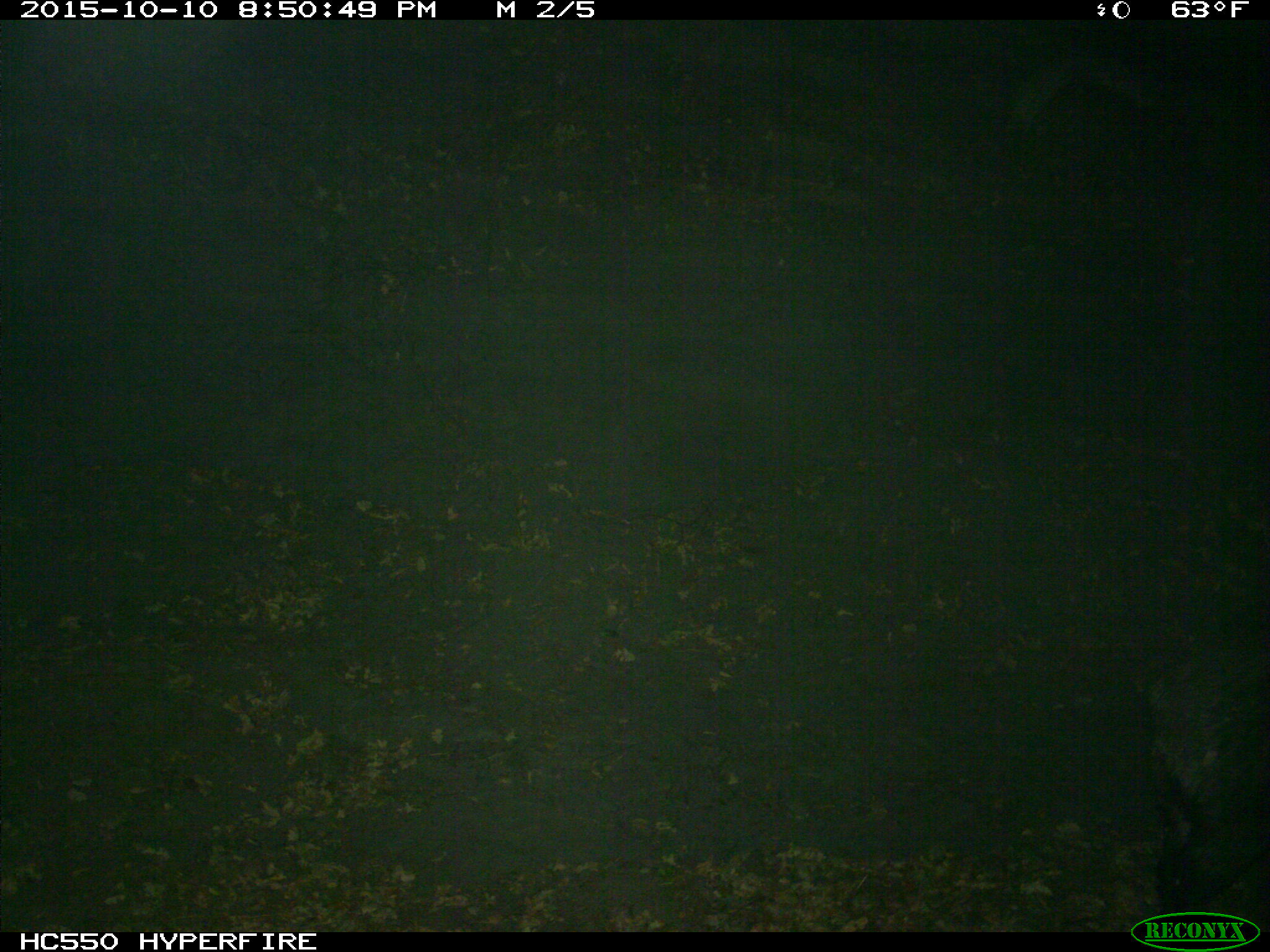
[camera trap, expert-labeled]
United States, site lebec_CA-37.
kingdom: Animalia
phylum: Chordata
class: Mammalia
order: Artiodactyla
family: Suidae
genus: Sus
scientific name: Sus scrofa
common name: wild boar